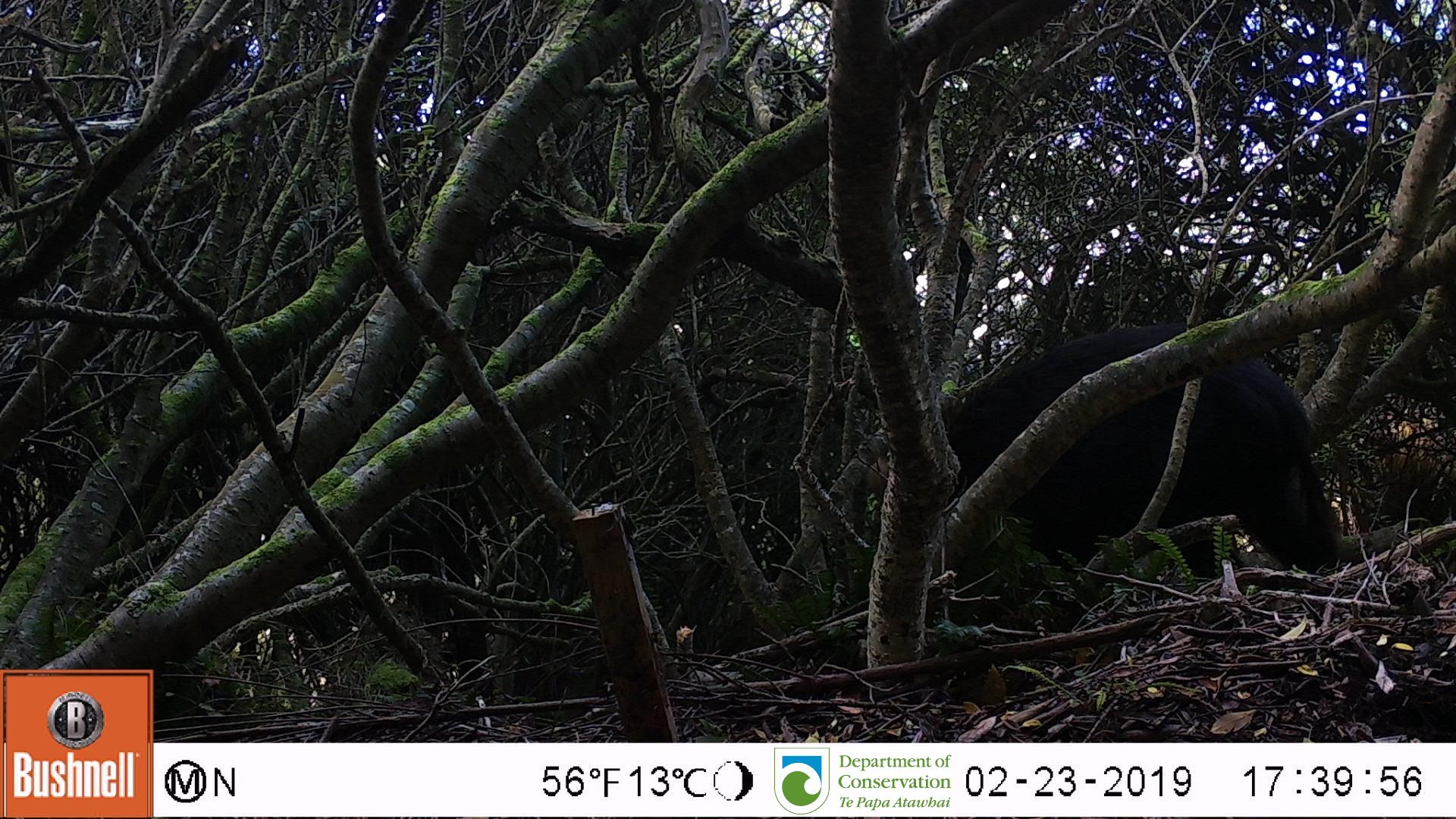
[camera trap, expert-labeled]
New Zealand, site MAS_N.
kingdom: Animalia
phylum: Chordata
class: Mammalia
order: Artiodactyla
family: Suidae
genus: Sus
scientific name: Sus scrofa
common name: pig